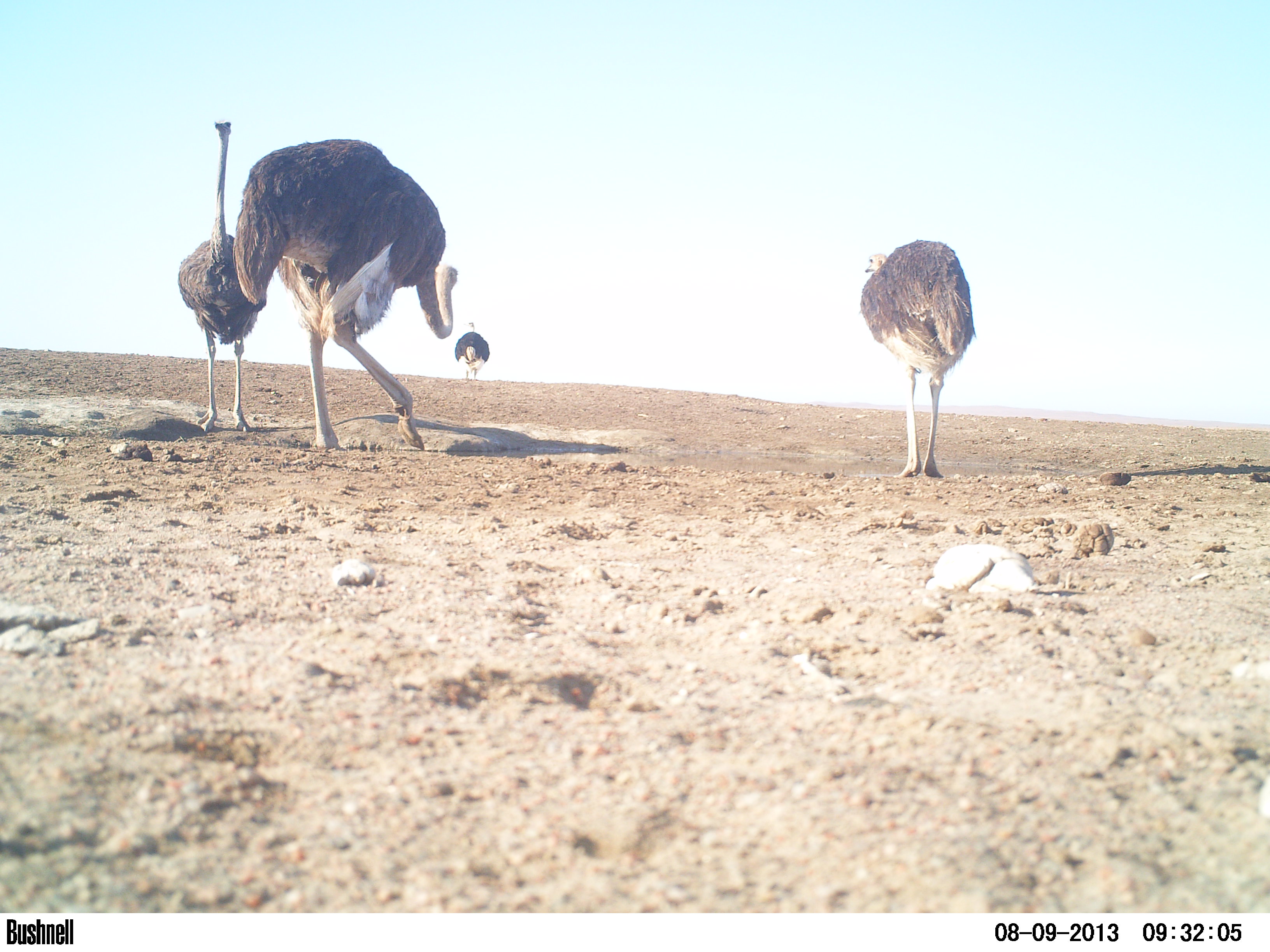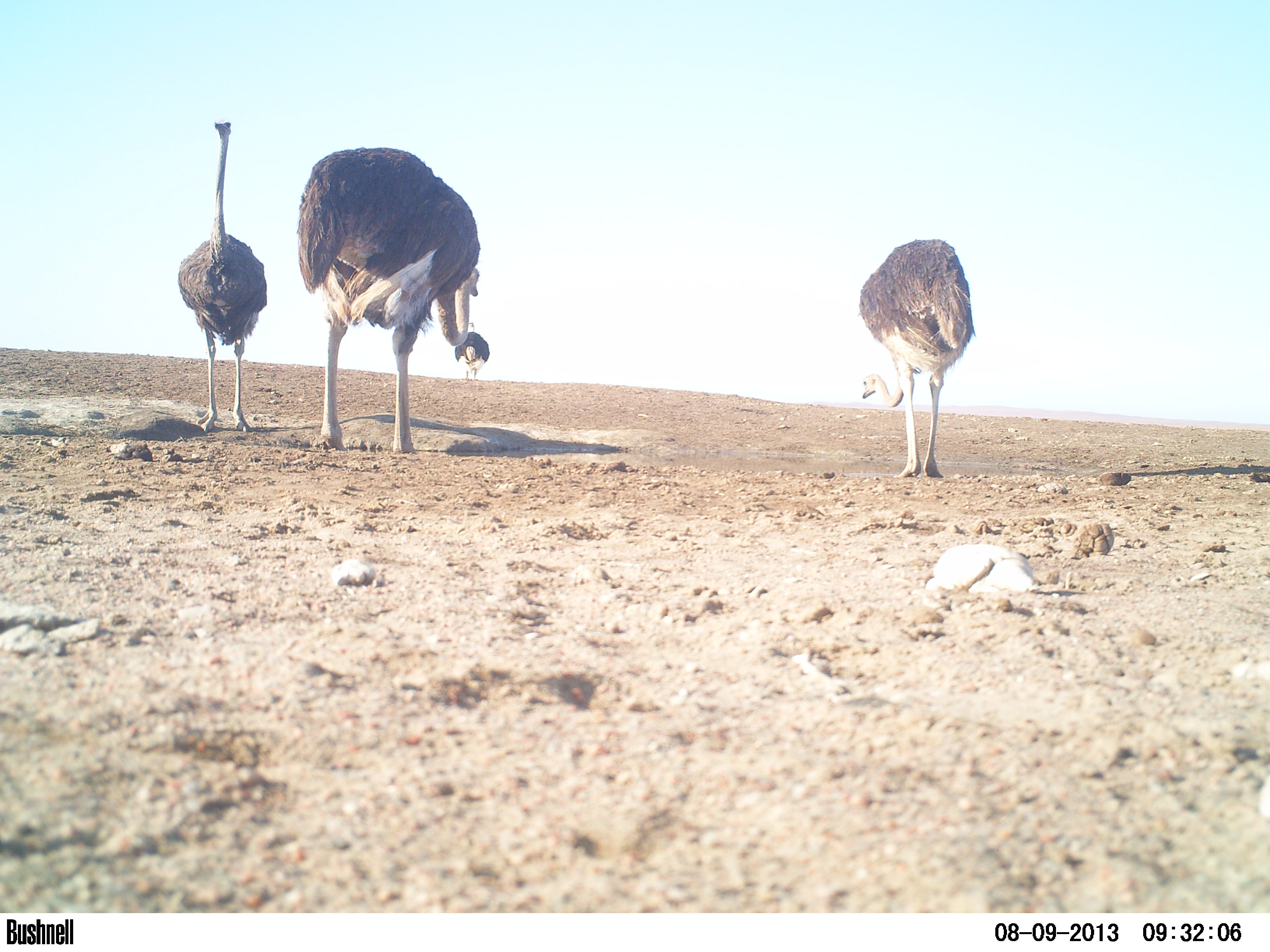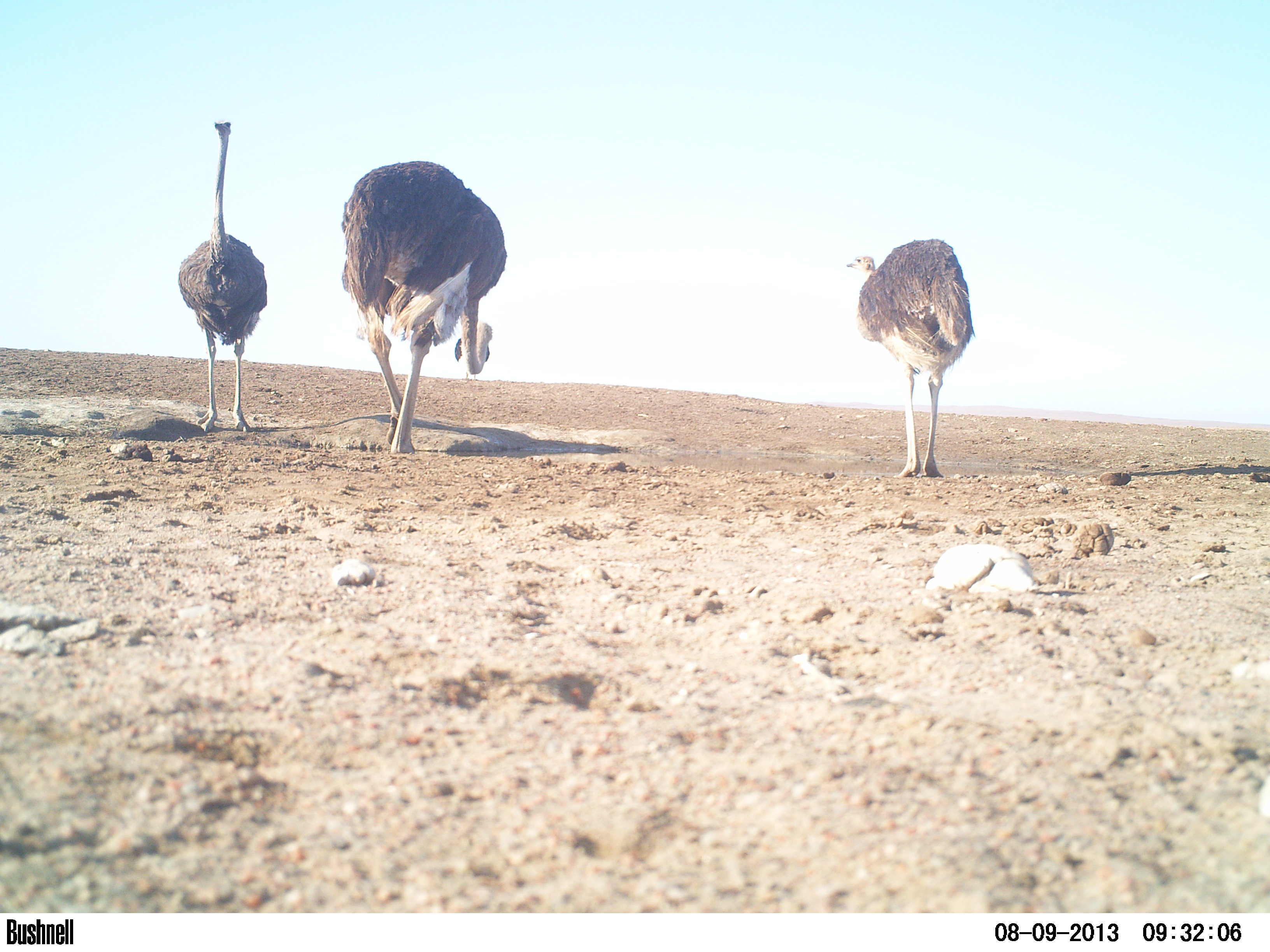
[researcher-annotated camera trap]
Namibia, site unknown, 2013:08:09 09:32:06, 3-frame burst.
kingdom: Animalia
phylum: Chordata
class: Aves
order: Struthioniformes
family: Struthionidae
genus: Struthio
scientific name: Struthio camelus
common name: common ostrich